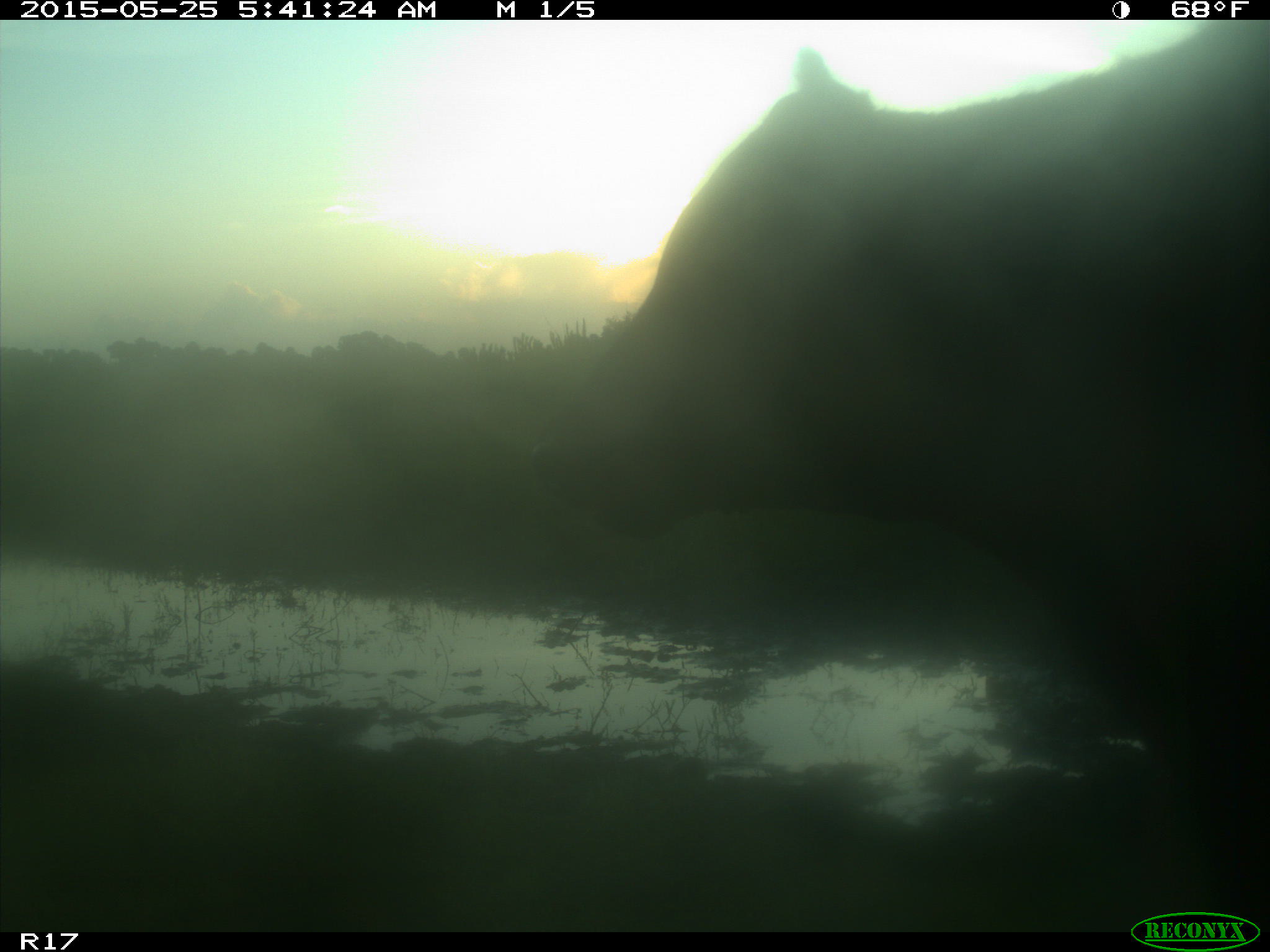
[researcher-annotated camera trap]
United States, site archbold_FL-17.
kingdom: Animalia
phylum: Chordata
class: Mammalia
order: Artiodactyla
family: Bovidae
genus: Bos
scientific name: Bos taurus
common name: domestic cow